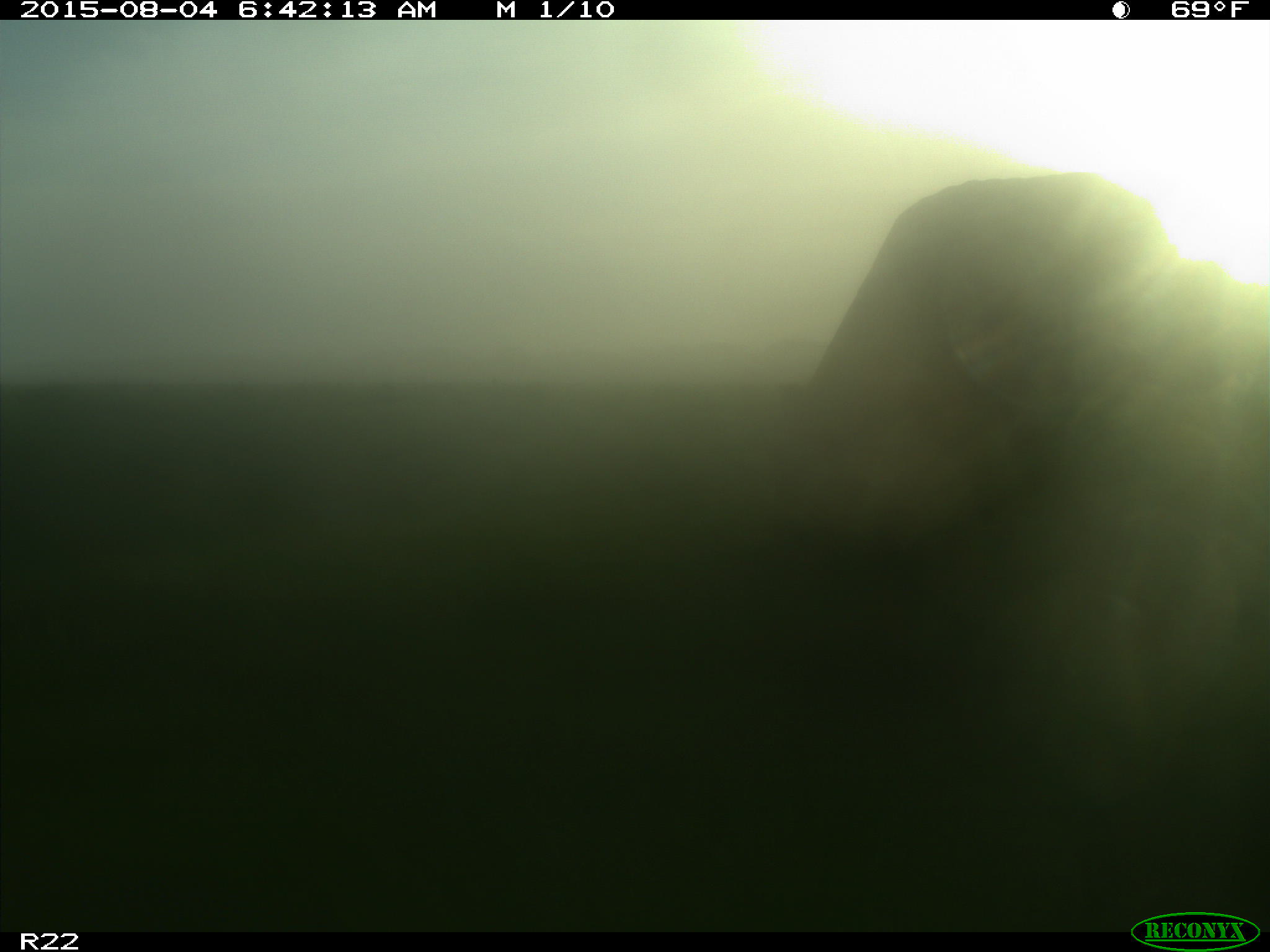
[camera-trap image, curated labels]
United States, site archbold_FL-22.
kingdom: Animalia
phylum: Chordata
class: Mammalia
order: Artiodactyla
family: Bovidae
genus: Bos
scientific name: Bos taurus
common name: domestic cow